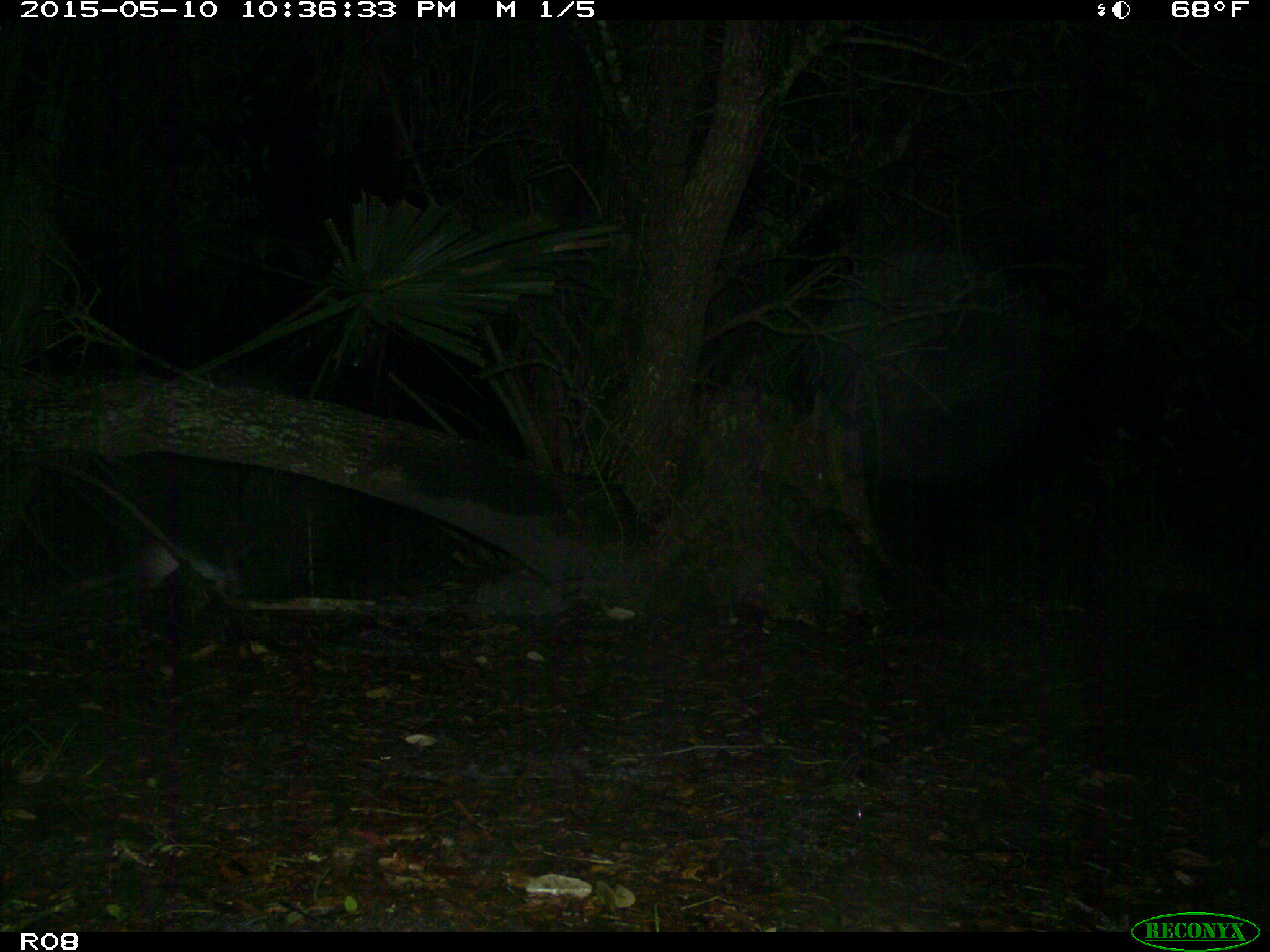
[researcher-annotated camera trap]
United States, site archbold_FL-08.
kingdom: Animalia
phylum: Chordata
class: Mammalia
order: Cingulata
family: Dasypodidae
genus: Dasypus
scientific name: Dasypus novemcinctus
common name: nine-banded armadillo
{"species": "Dasypus novemcinctus (nine-banded armadillo)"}